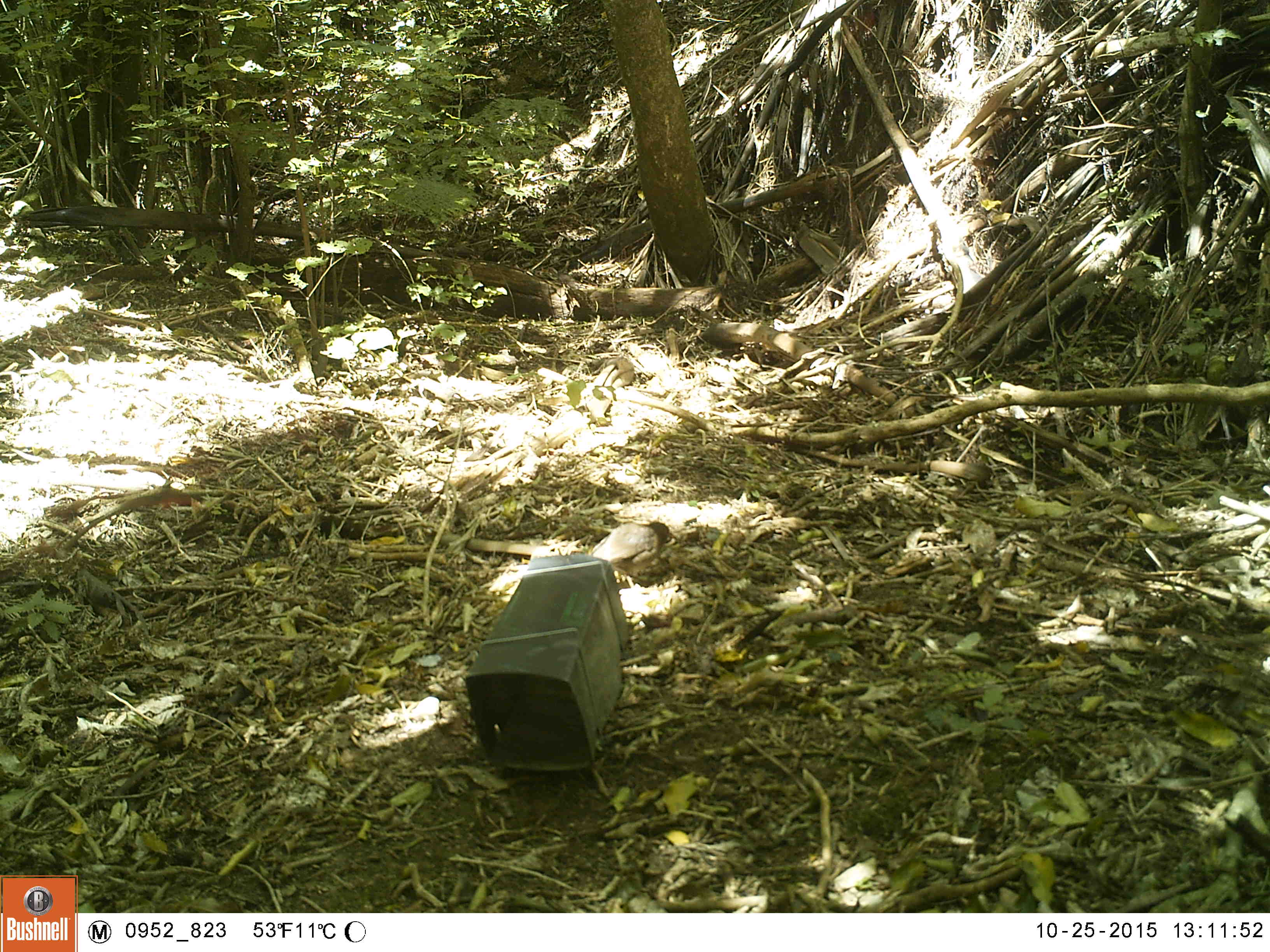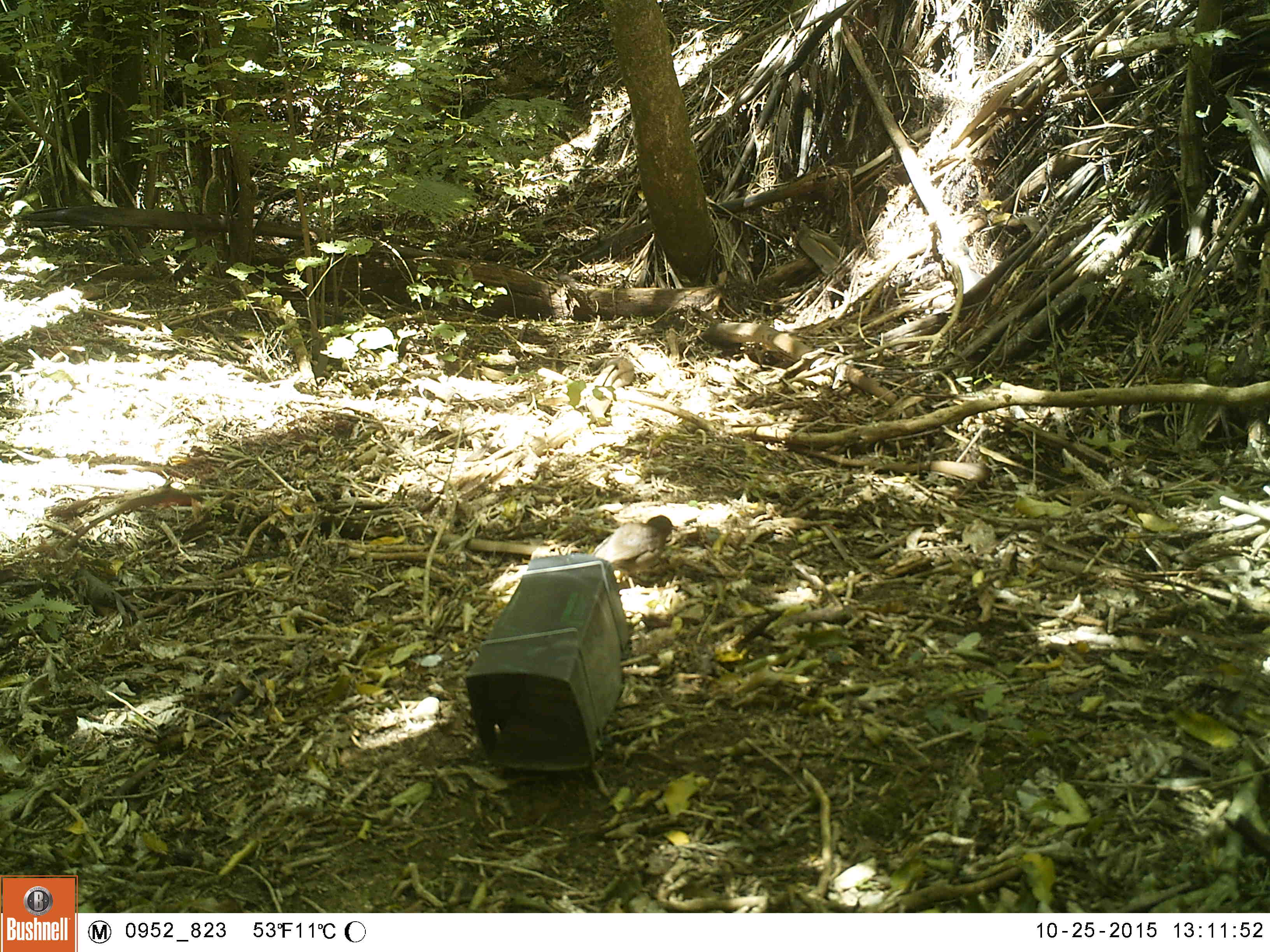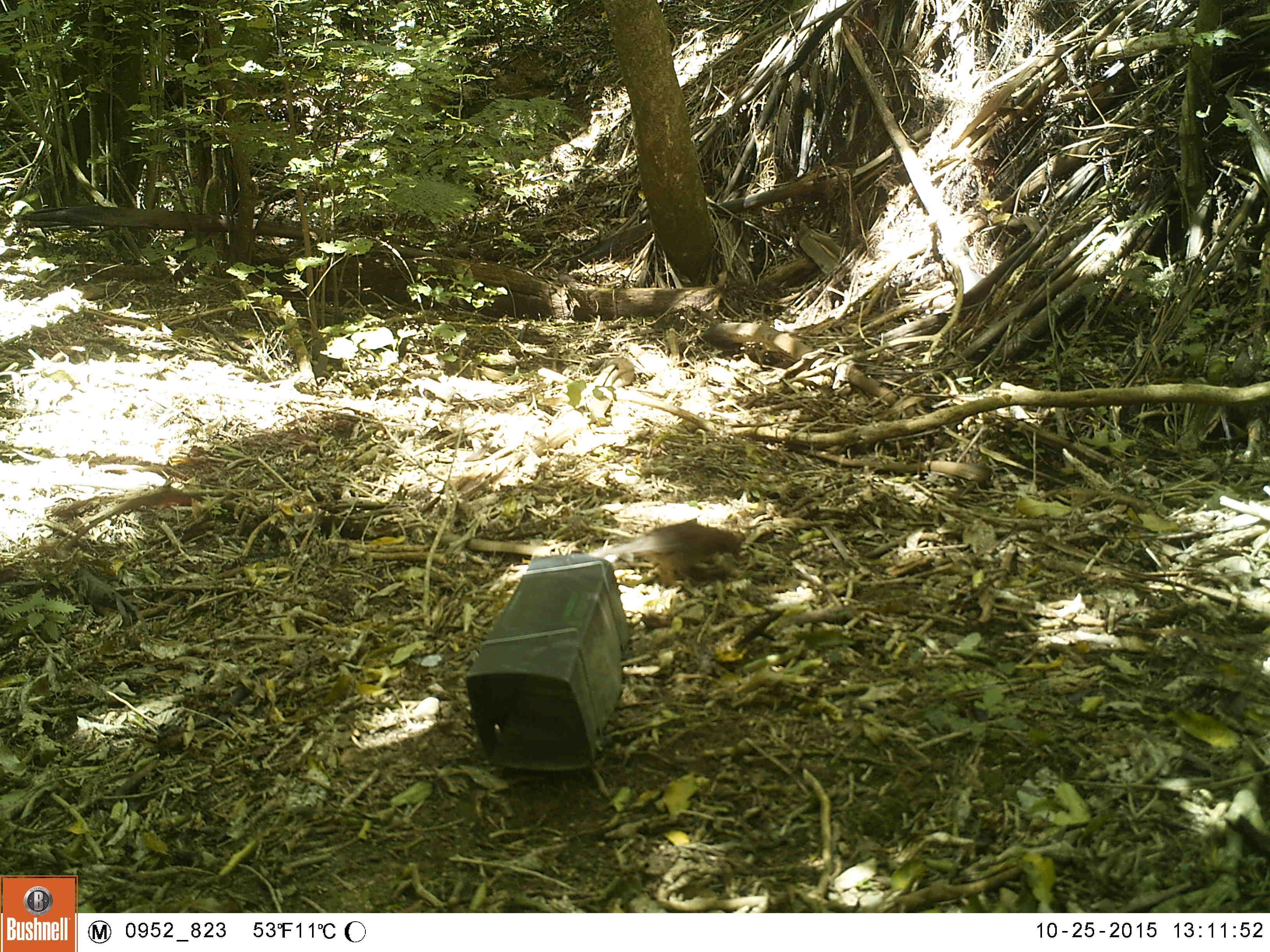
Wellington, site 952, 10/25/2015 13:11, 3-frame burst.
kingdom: Animalia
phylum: Chordata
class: Aves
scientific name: Aves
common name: bird